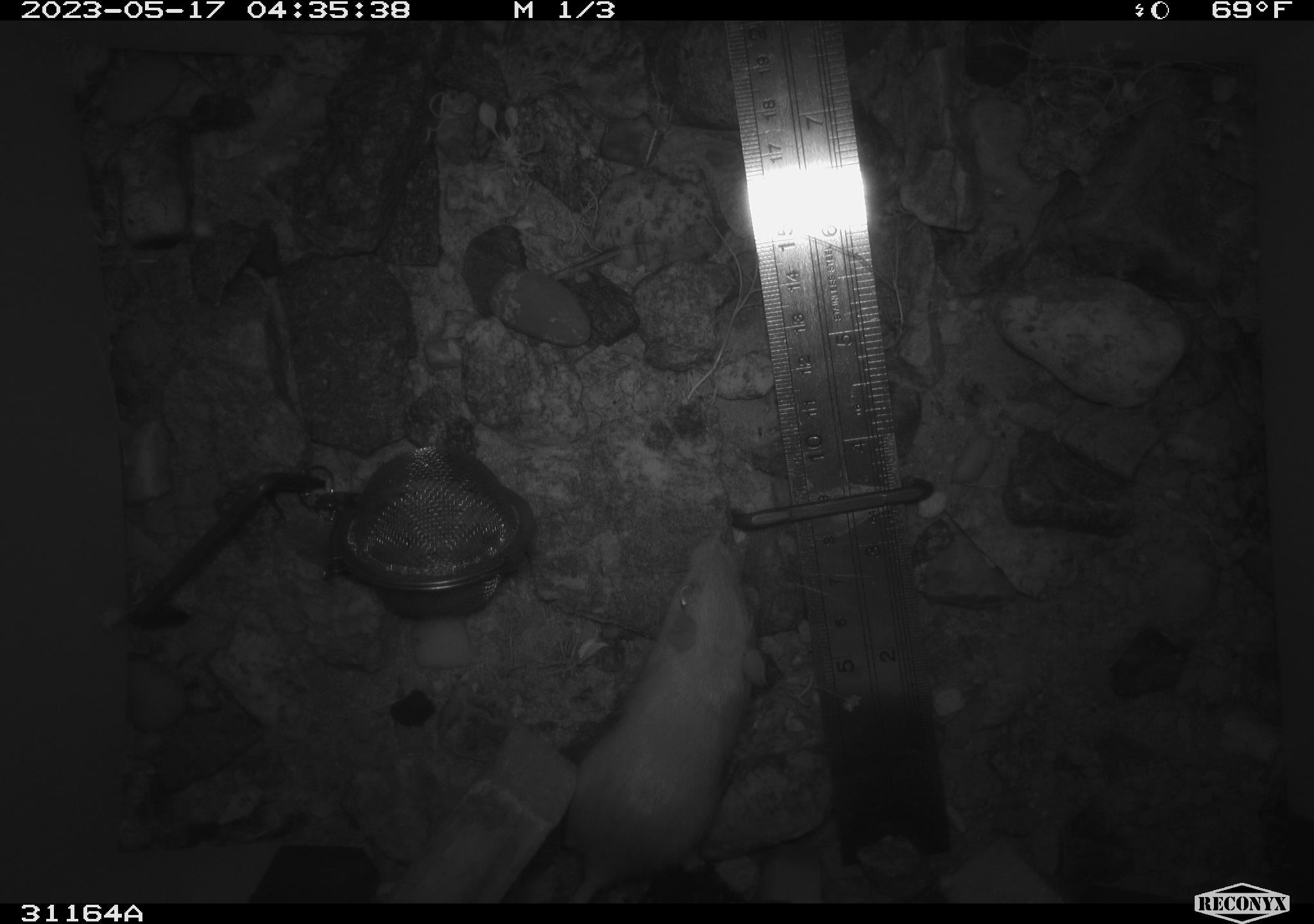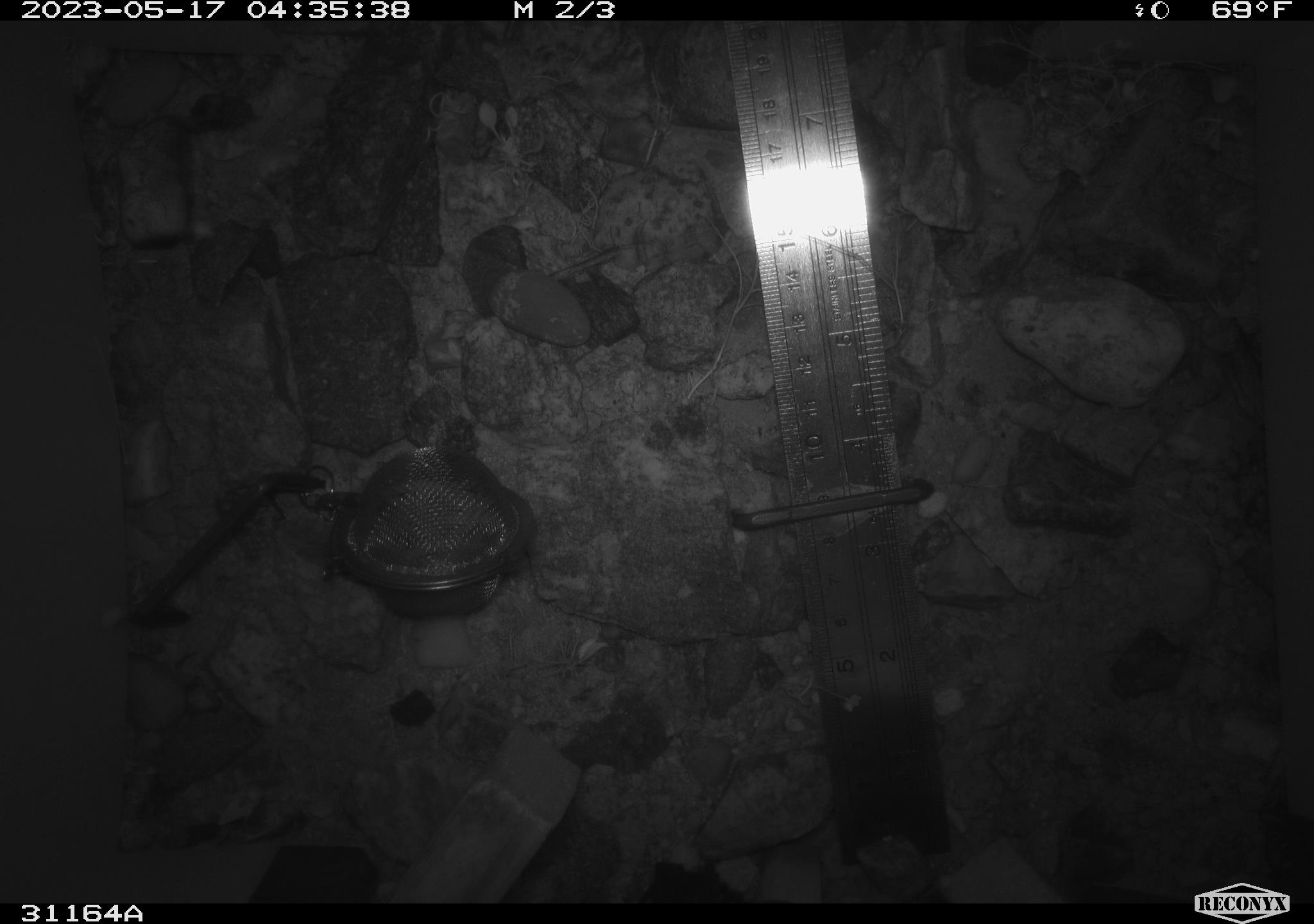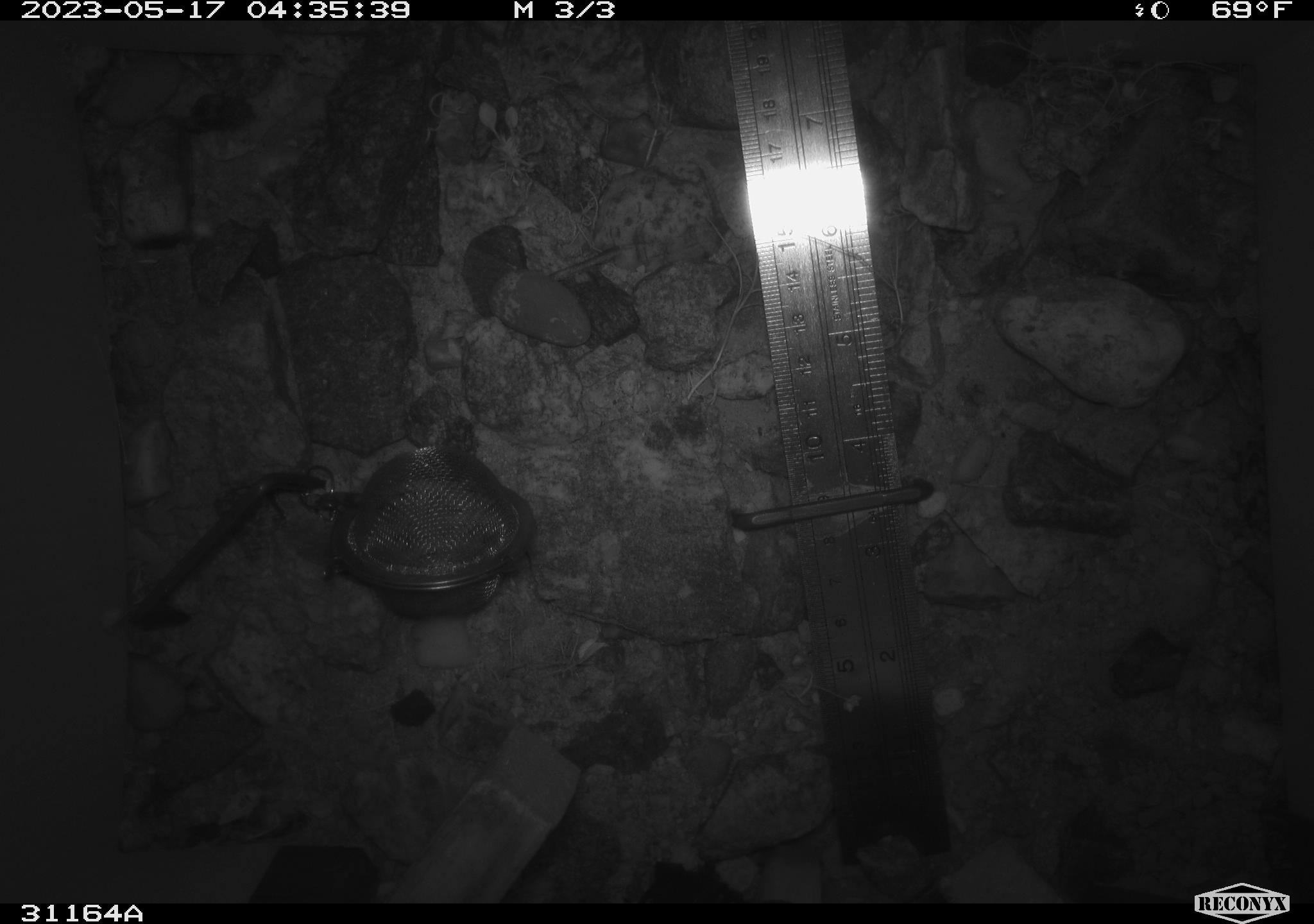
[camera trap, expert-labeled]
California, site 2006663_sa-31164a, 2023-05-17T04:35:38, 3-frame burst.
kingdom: Animalia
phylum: Chordata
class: Mammalia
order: Rodentia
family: Heteromyidae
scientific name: Heteromyidae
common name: kangaroo rats and pocket mice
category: heteromyidae family